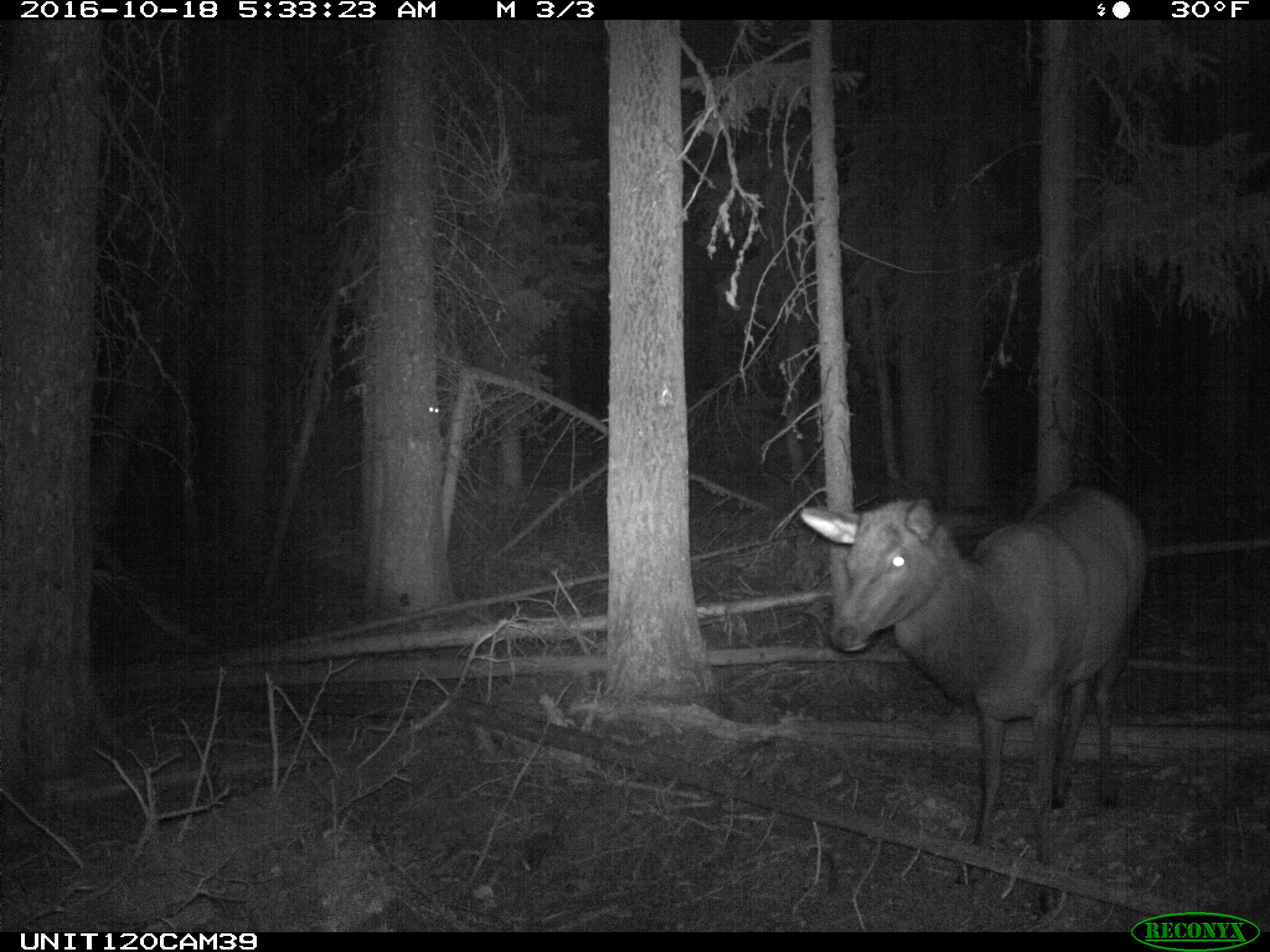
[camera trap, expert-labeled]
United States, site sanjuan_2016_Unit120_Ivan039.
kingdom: Animalia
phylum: Chordata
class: Mammalia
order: Artiodactyla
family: Cervidae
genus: Cervus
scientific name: Cervus elaphus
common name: red deer